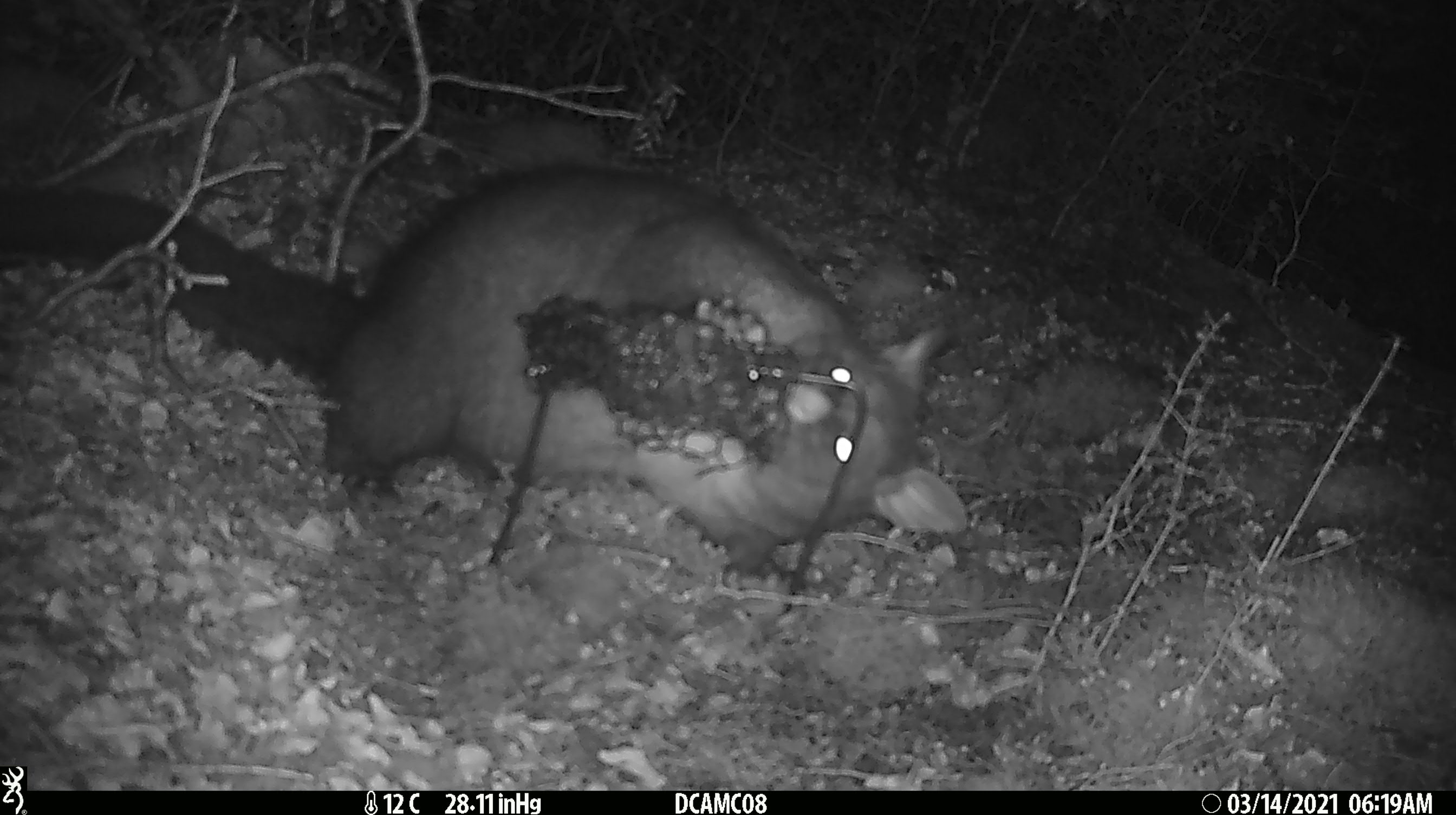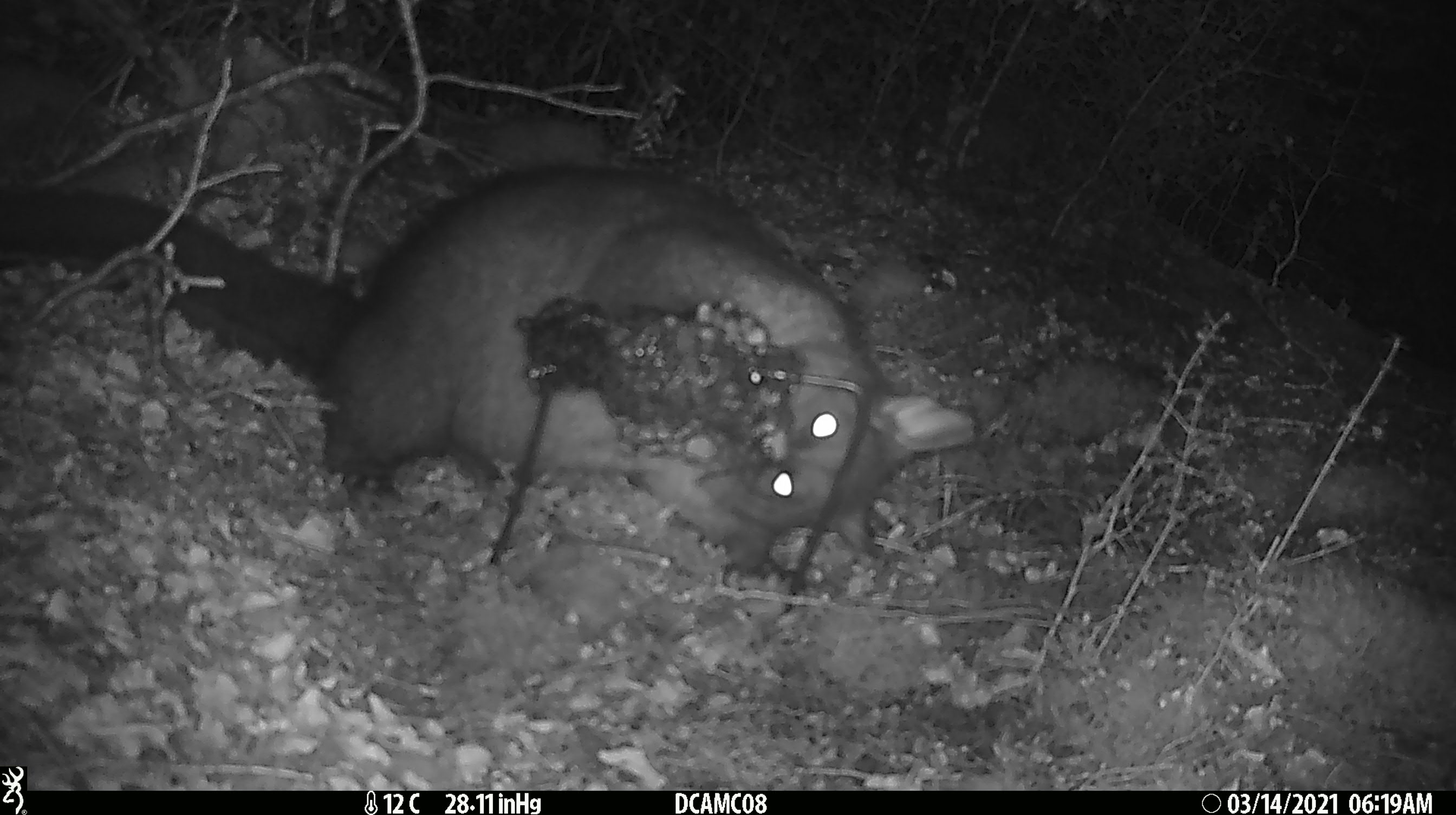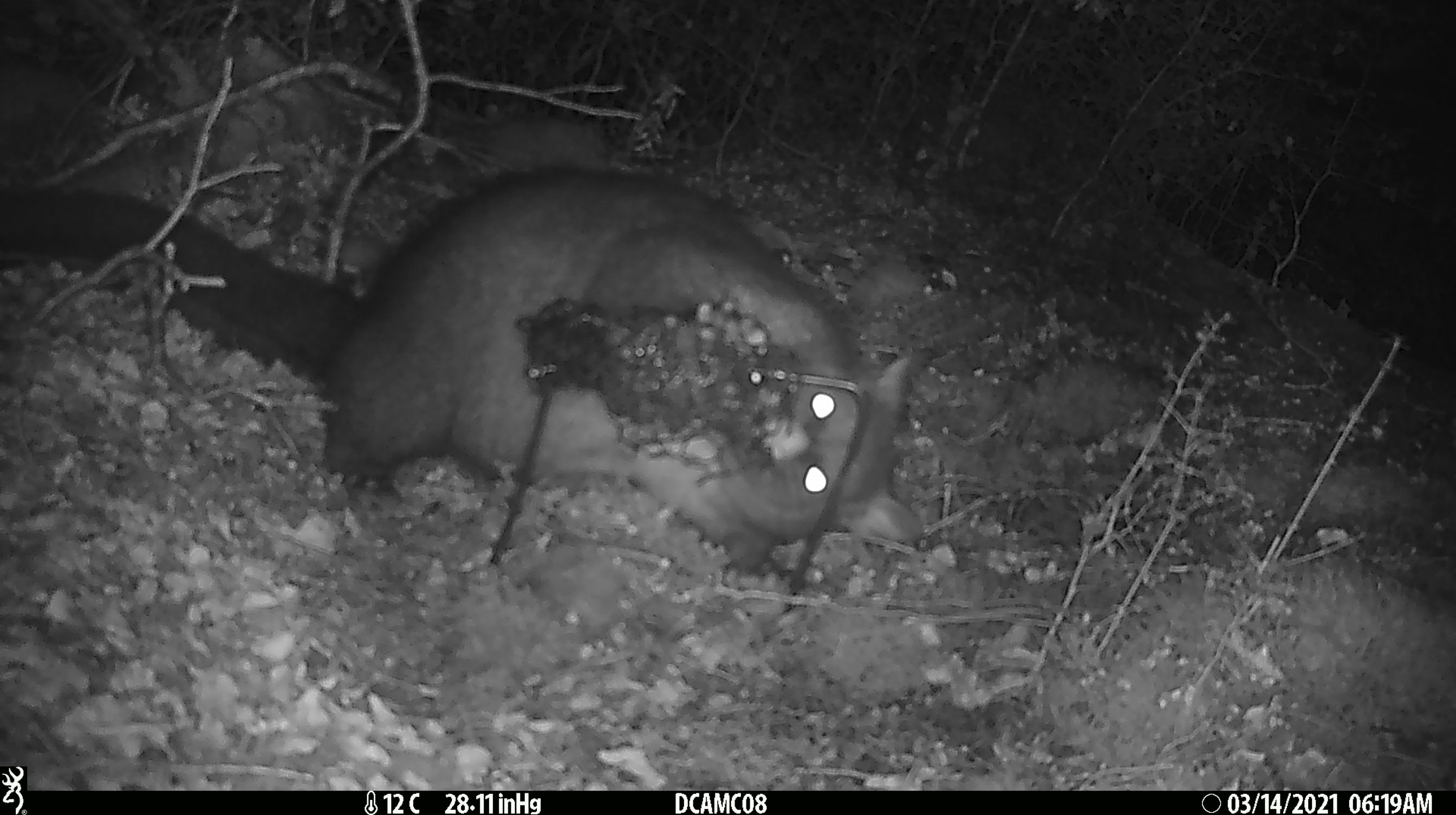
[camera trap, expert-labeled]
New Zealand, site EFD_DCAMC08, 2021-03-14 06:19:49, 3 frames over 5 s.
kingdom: Animalia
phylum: Chordata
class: Mammalia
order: Diprotodontia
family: Phalangeridae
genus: Trichosurus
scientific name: Trichosurus vulpecula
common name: common brushtail possum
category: possum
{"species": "possum (common brushtail possum) (Trichosurus vulpecula)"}